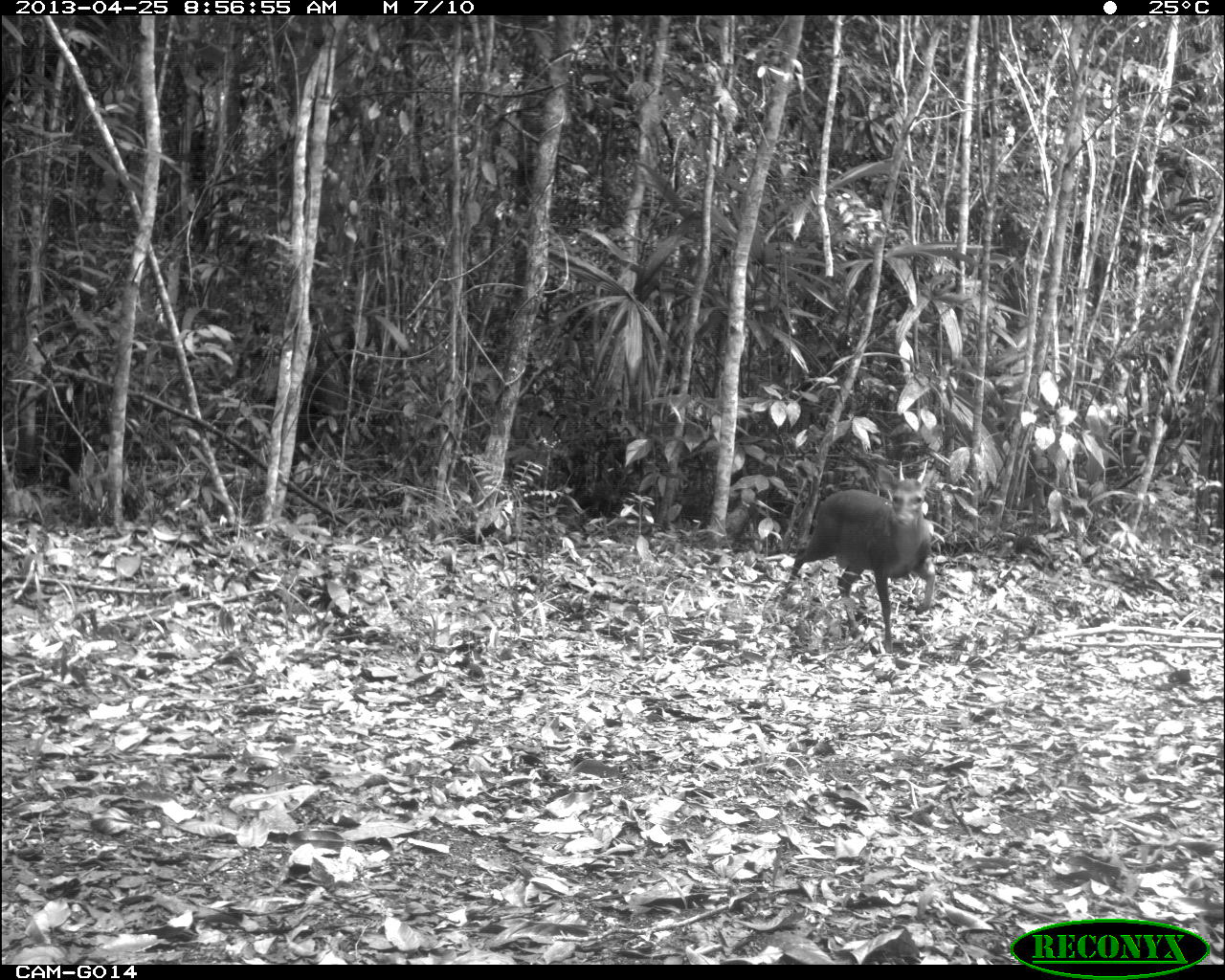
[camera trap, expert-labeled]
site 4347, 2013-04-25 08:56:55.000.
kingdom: Animalia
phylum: Chordata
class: Mammalia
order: Artiodactyla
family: Cervidae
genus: Mazama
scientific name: Mazama temama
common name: central american red brocket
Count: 1.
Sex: male.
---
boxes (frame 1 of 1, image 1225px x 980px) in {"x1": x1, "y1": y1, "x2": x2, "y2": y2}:
mazama temama: {"x1": 781, "y1": 459, "x2": 937, "y2": 653}